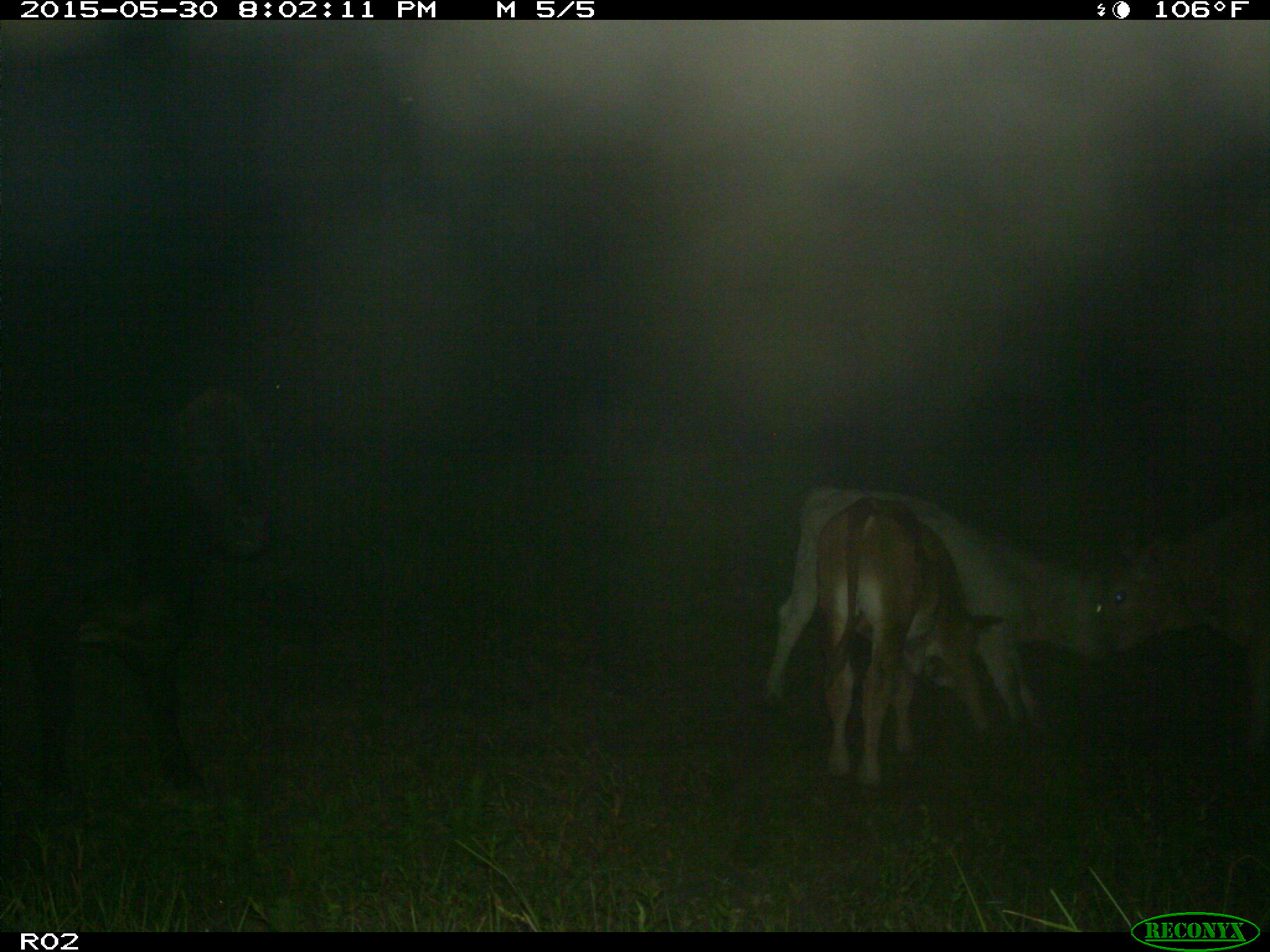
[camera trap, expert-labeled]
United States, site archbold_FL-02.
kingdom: Animalia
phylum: Chordata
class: Mammalia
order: Artiodactyla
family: Bovidae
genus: Bos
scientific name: Bos taurus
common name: domestic cow